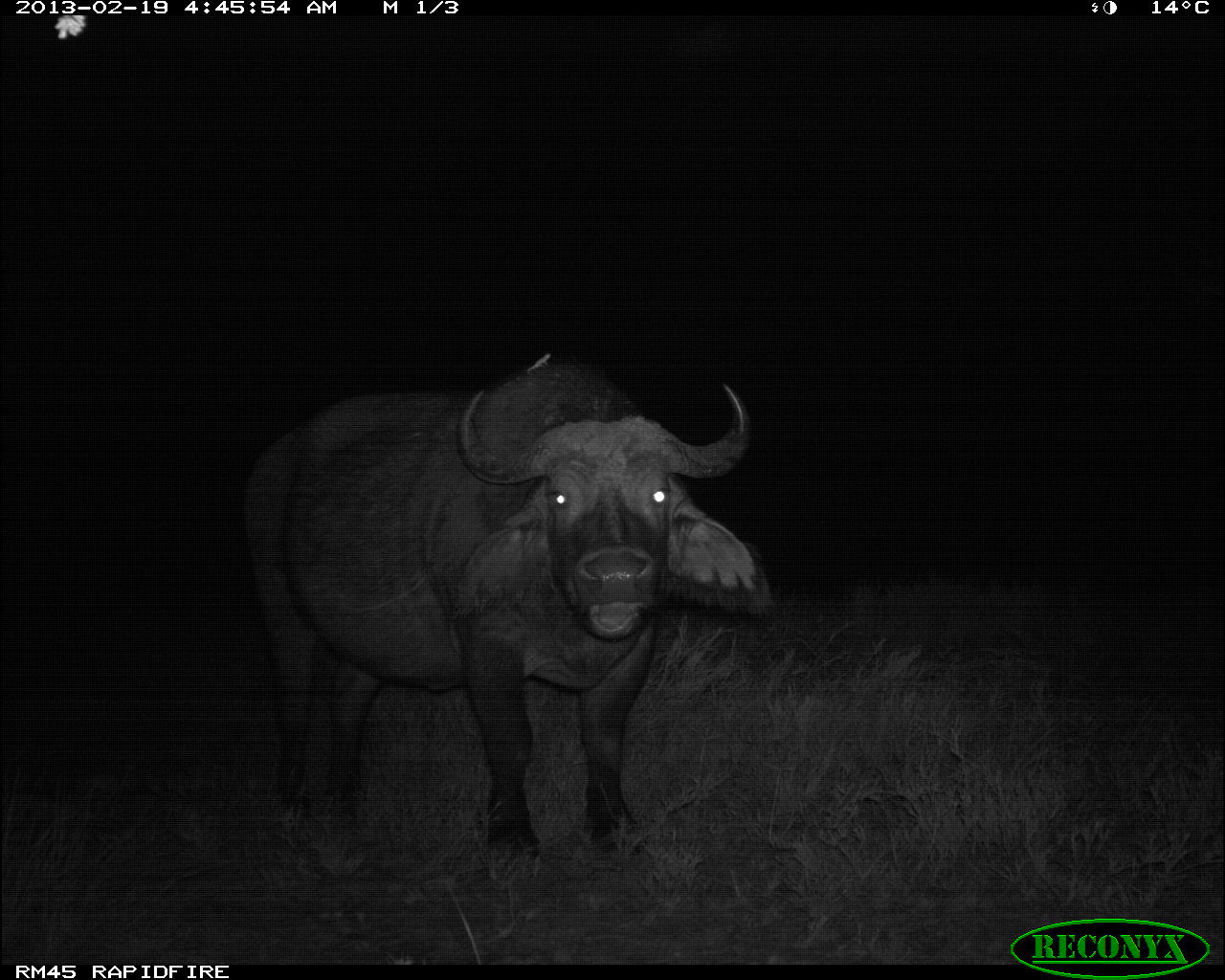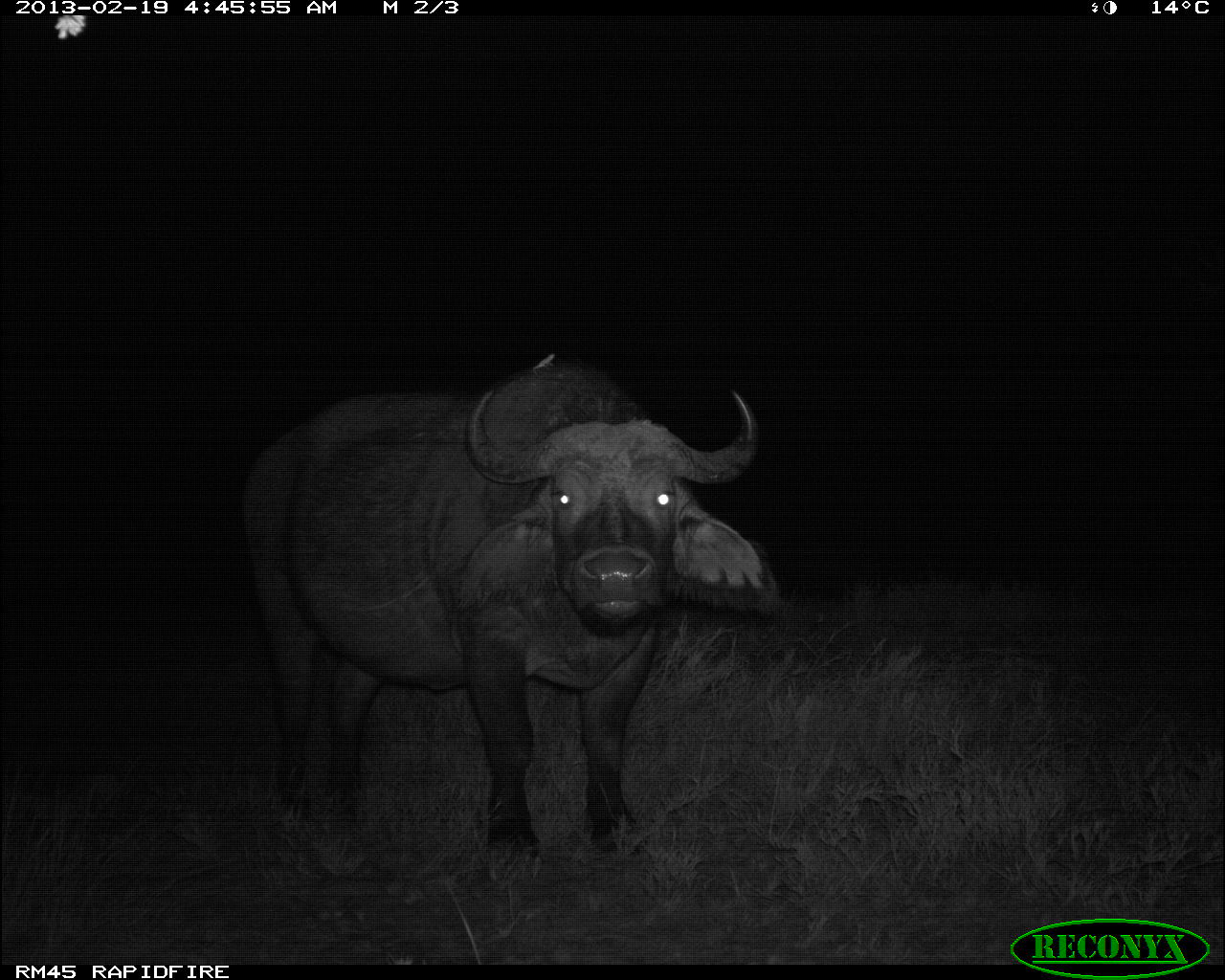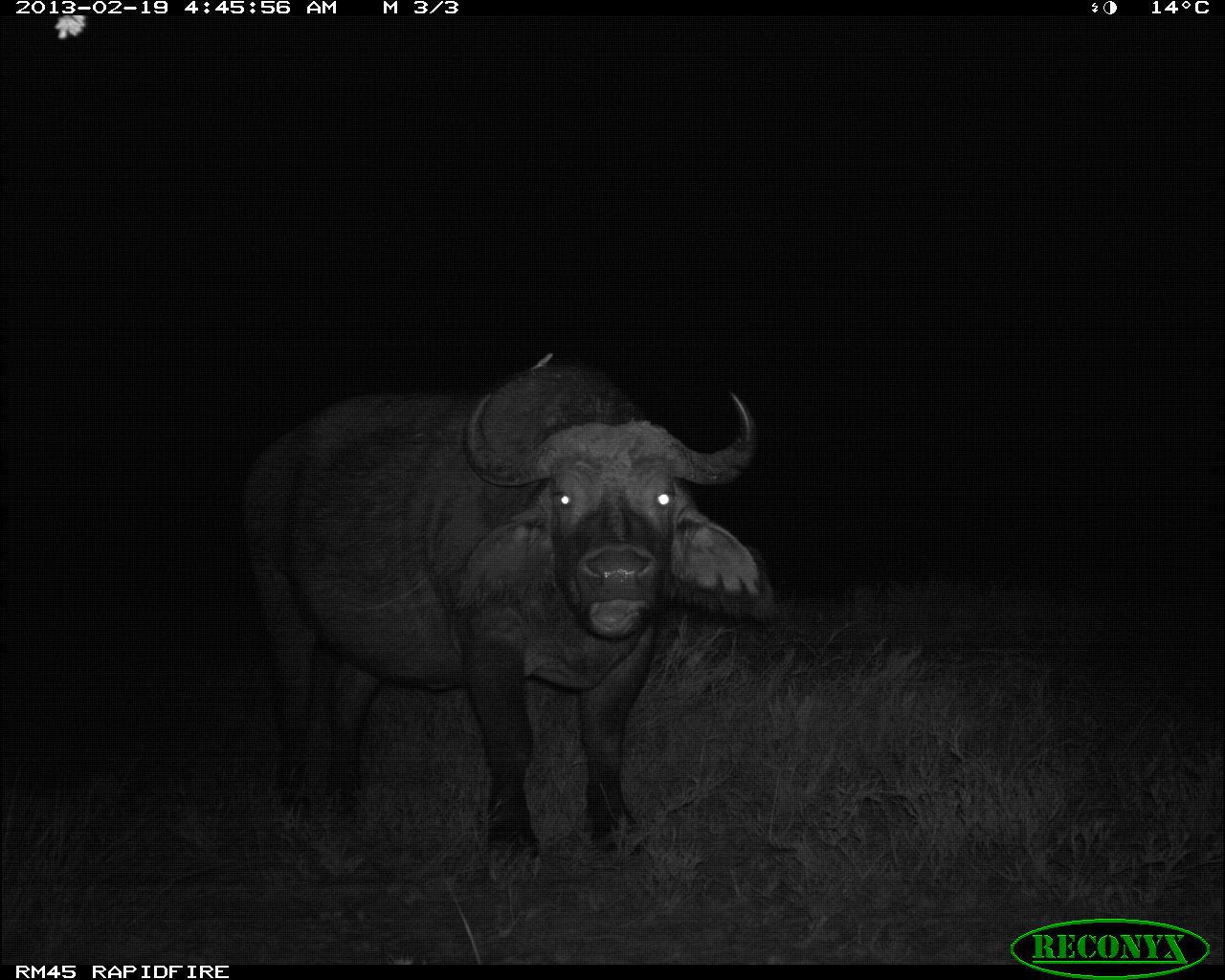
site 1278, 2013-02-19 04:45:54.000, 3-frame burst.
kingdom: Animalia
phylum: Chordata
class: Mammalia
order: Artiodactyla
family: Bovidae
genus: Syncerus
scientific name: Syncerus caffer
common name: african buffalo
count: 1